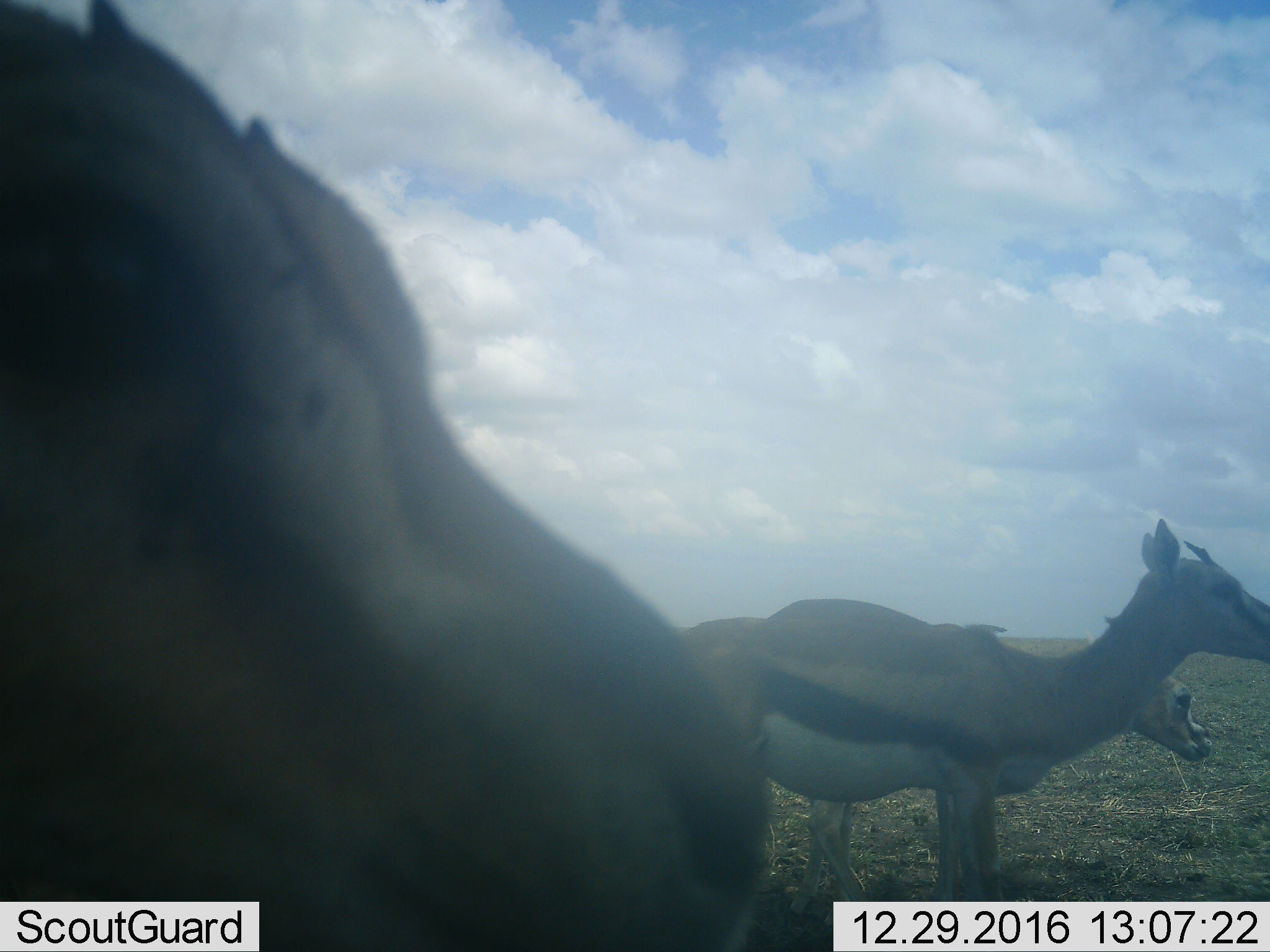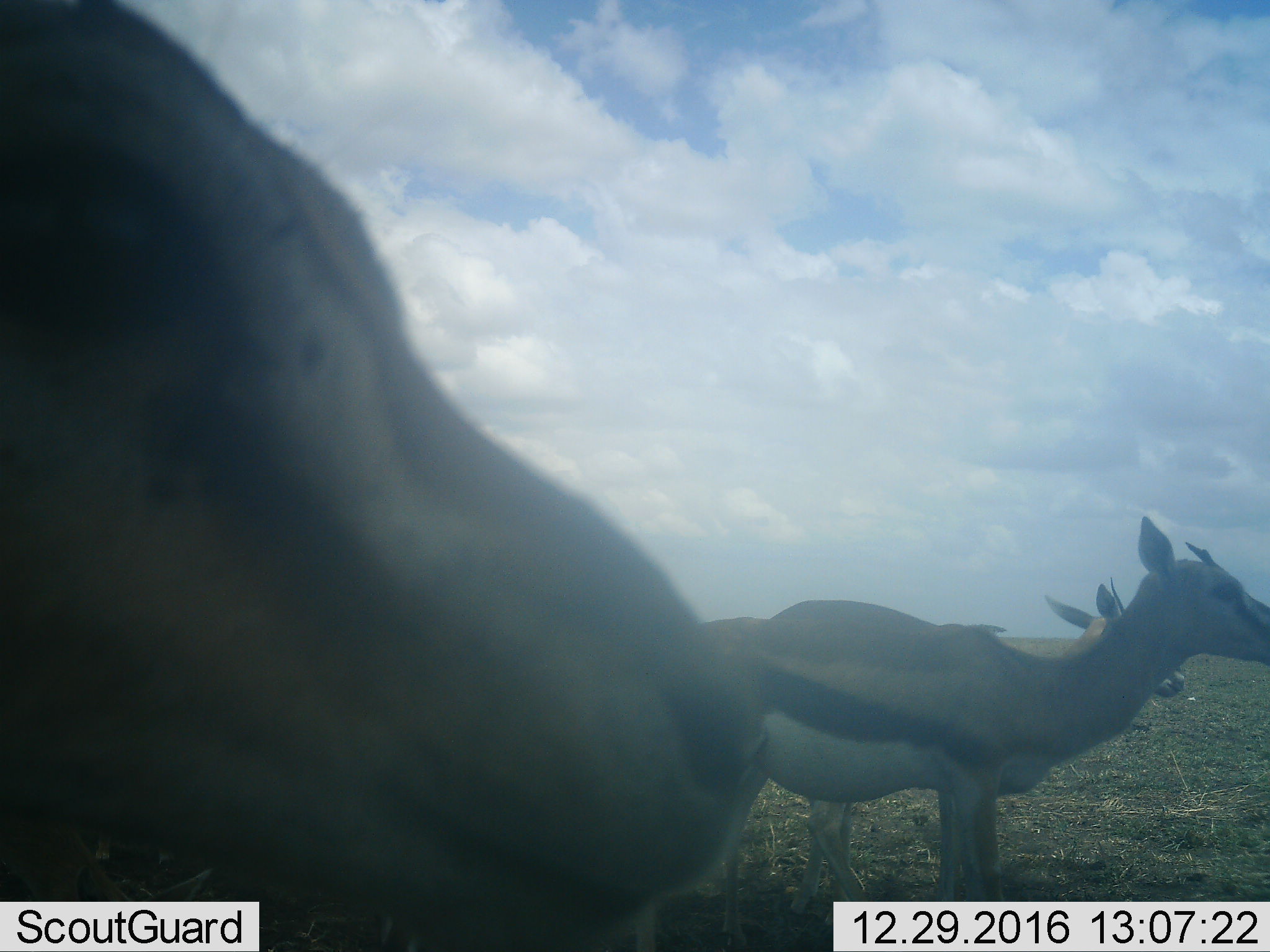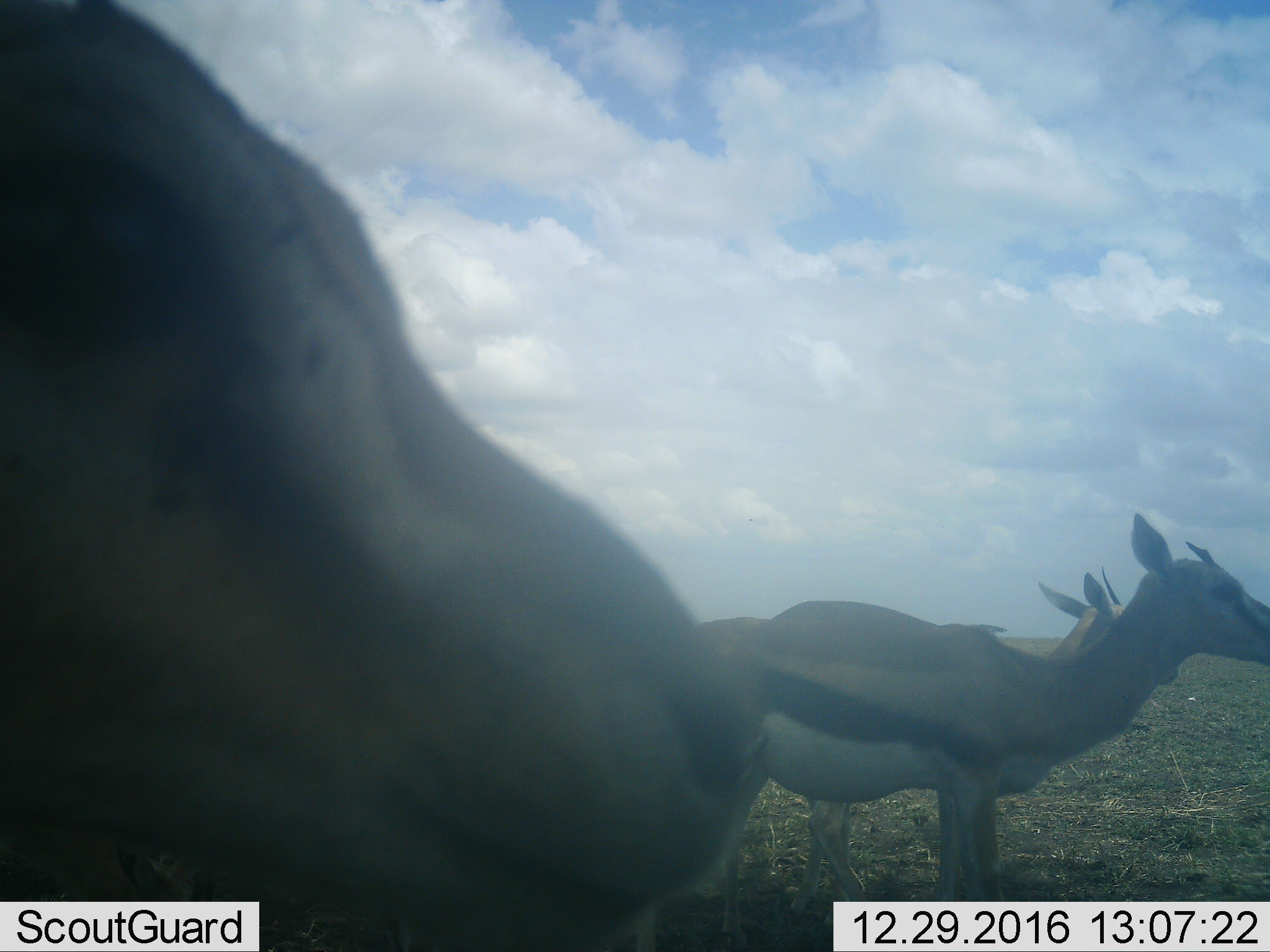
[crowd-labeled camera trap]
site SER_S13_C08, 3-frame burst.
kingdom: Animalia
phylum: Chordata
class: Mammalia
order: Artiodactyla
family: Bovidae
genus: Eudorcas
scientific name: Eudorcas thomsonii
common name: thomson's gazelle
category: gazellethomsons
Gazellethomsons (thomson's gazelle) (Eudorcas thomsonii), count 3. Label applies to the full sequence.